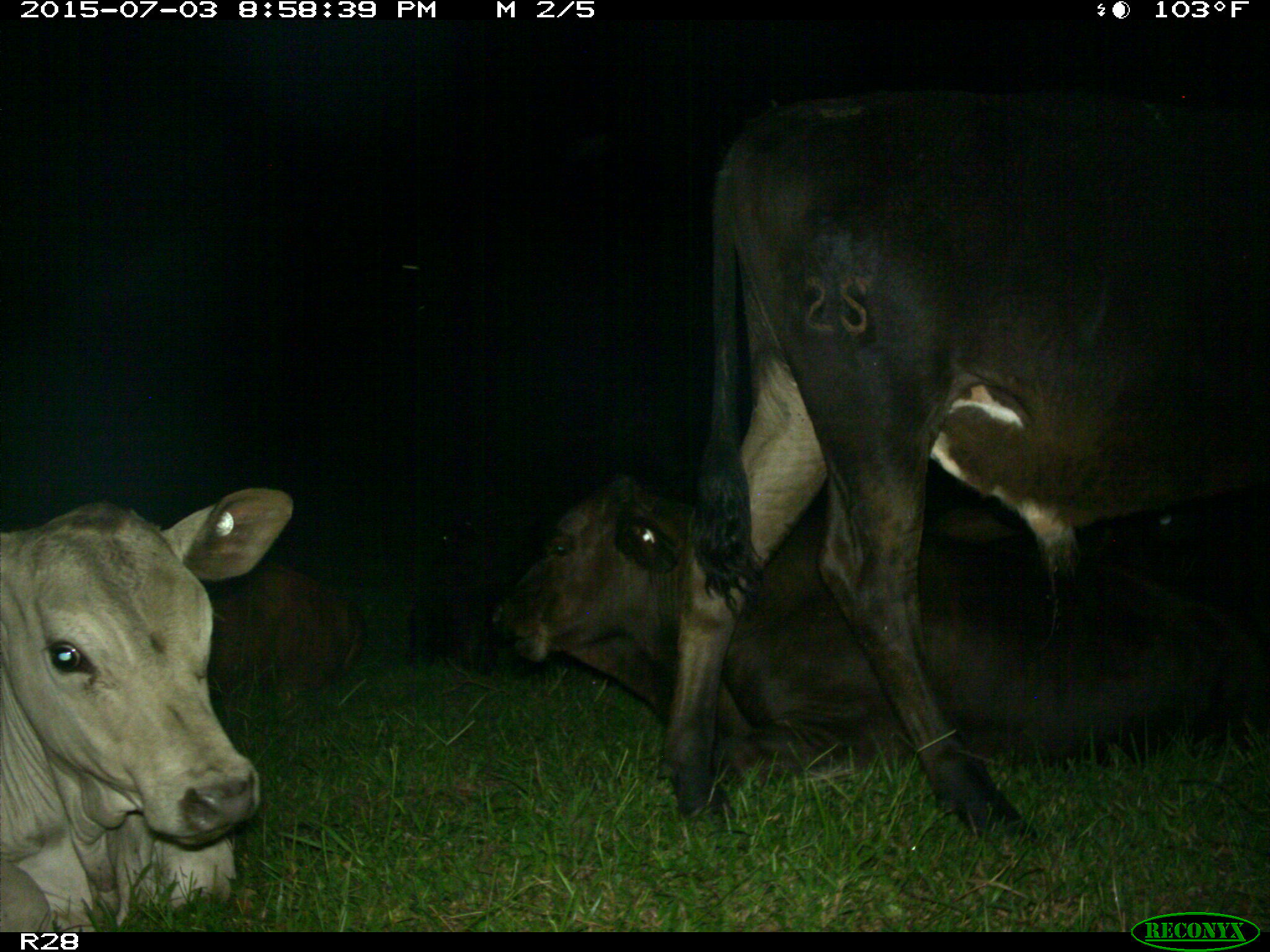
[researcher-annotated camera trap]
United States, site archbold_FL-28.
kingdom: Animalia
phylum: Chordata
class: Mammalia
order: Artiodactyla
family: Bovidae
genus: Bos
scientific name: Bos taurus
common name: domestic cow